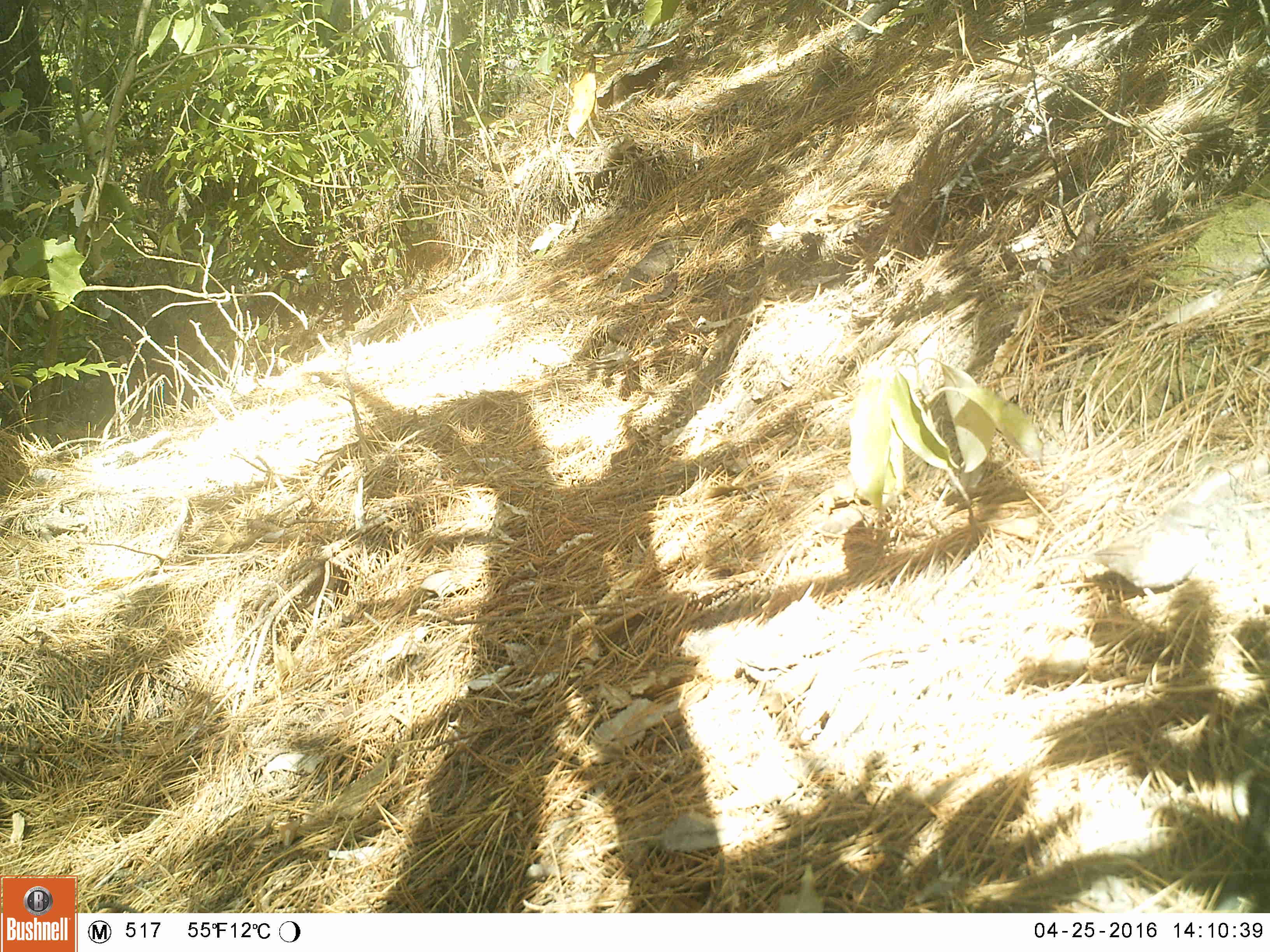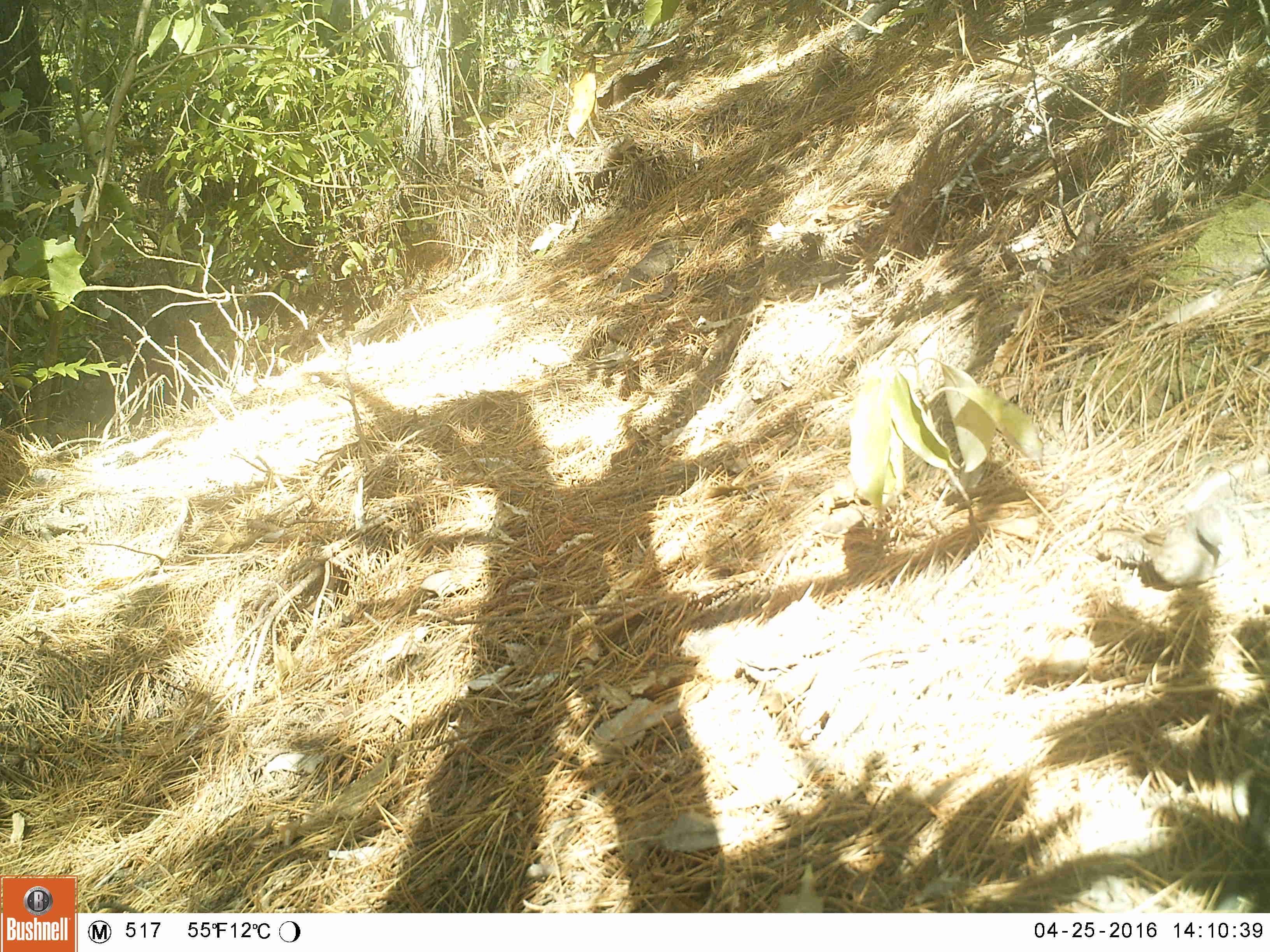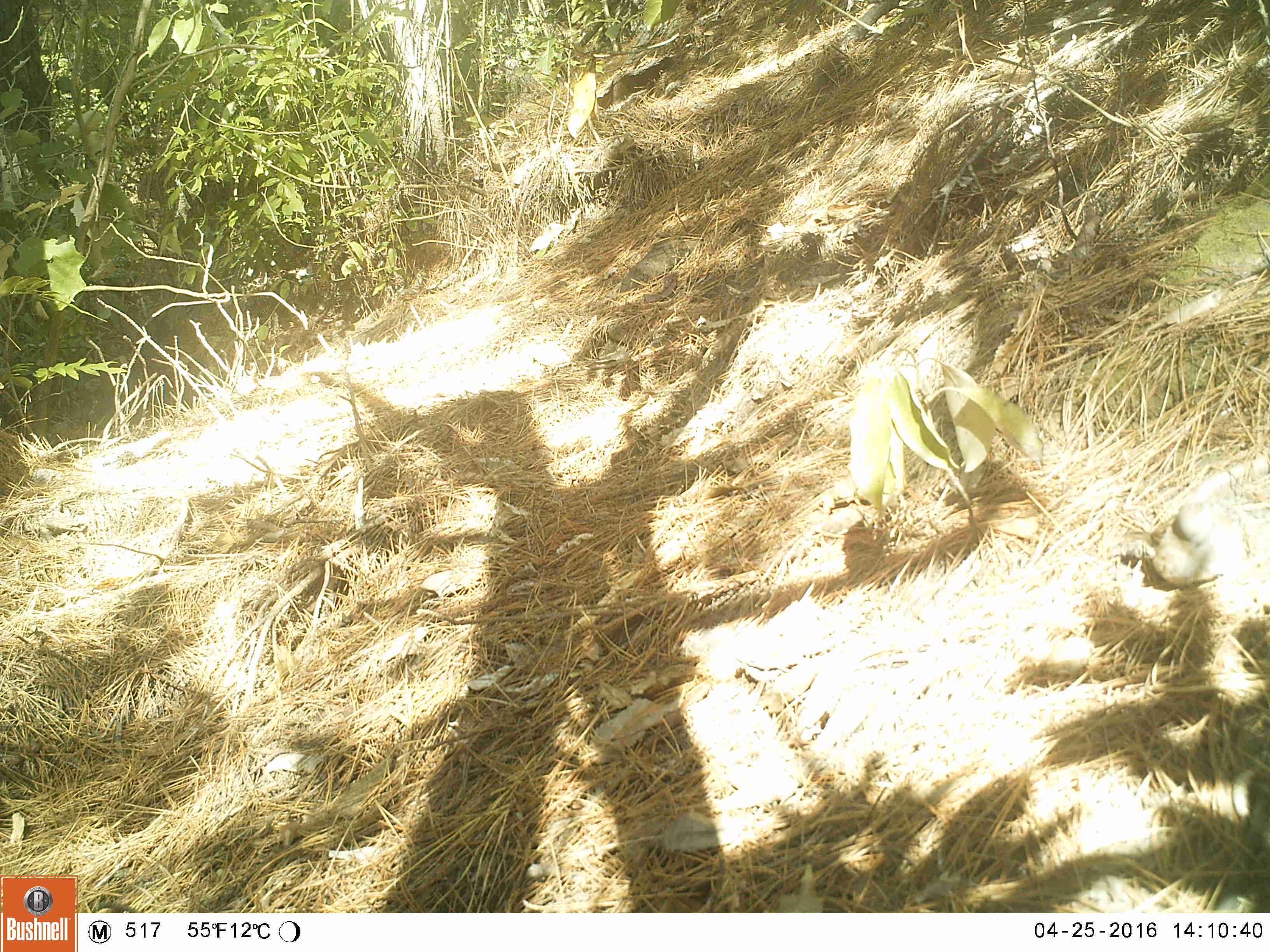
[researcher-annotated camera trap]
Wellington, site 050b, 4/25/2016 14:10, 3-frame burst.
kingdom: Animalia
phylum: Chordata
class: Aves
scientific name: Aves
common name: bird